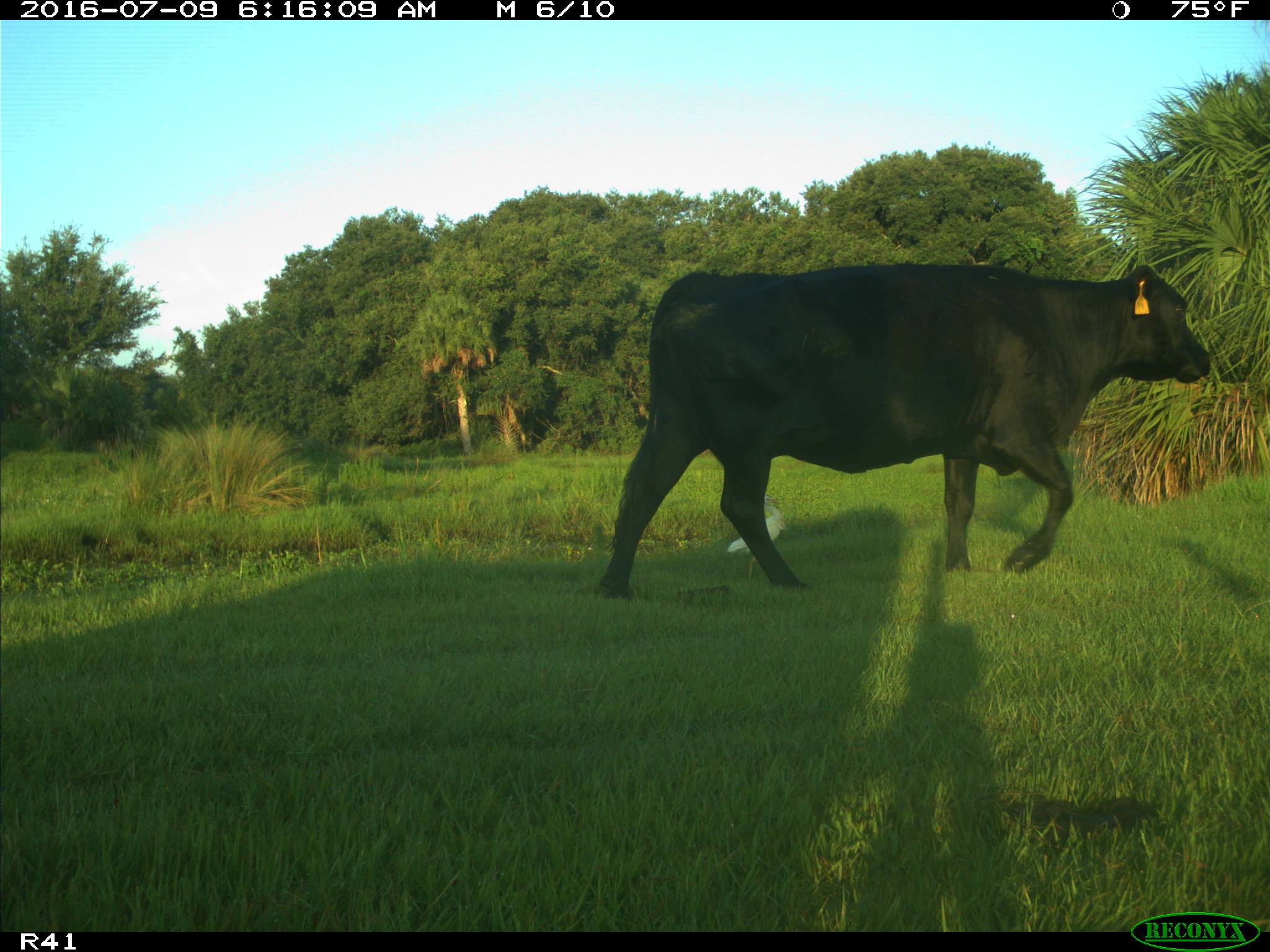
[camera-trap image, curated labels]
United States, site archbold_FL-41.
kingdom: Animalia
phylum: Chordata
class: Mammalia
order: Artiodactyla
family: Bovidae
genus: Bos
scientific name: Bos taurus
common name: domestic cow